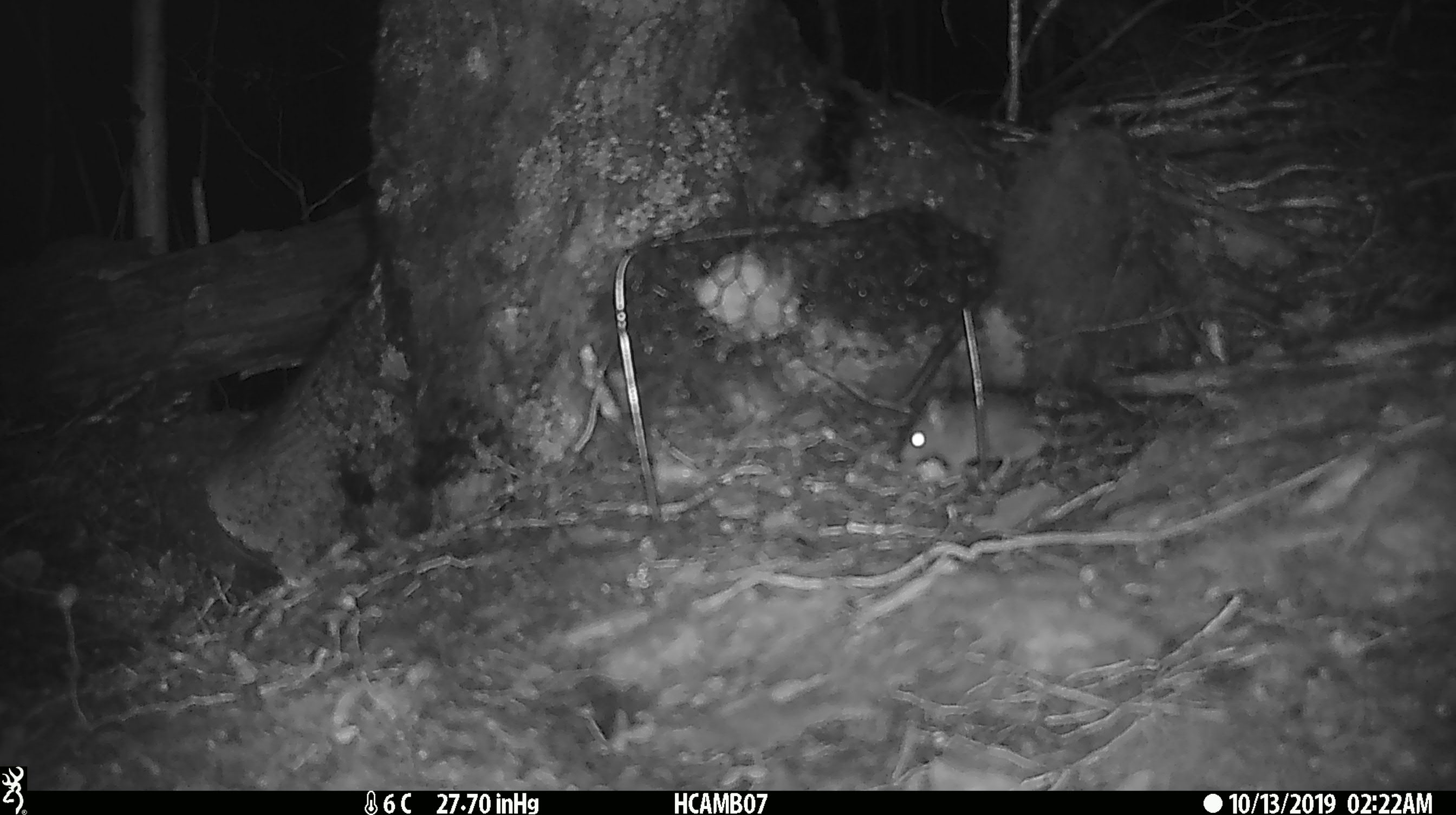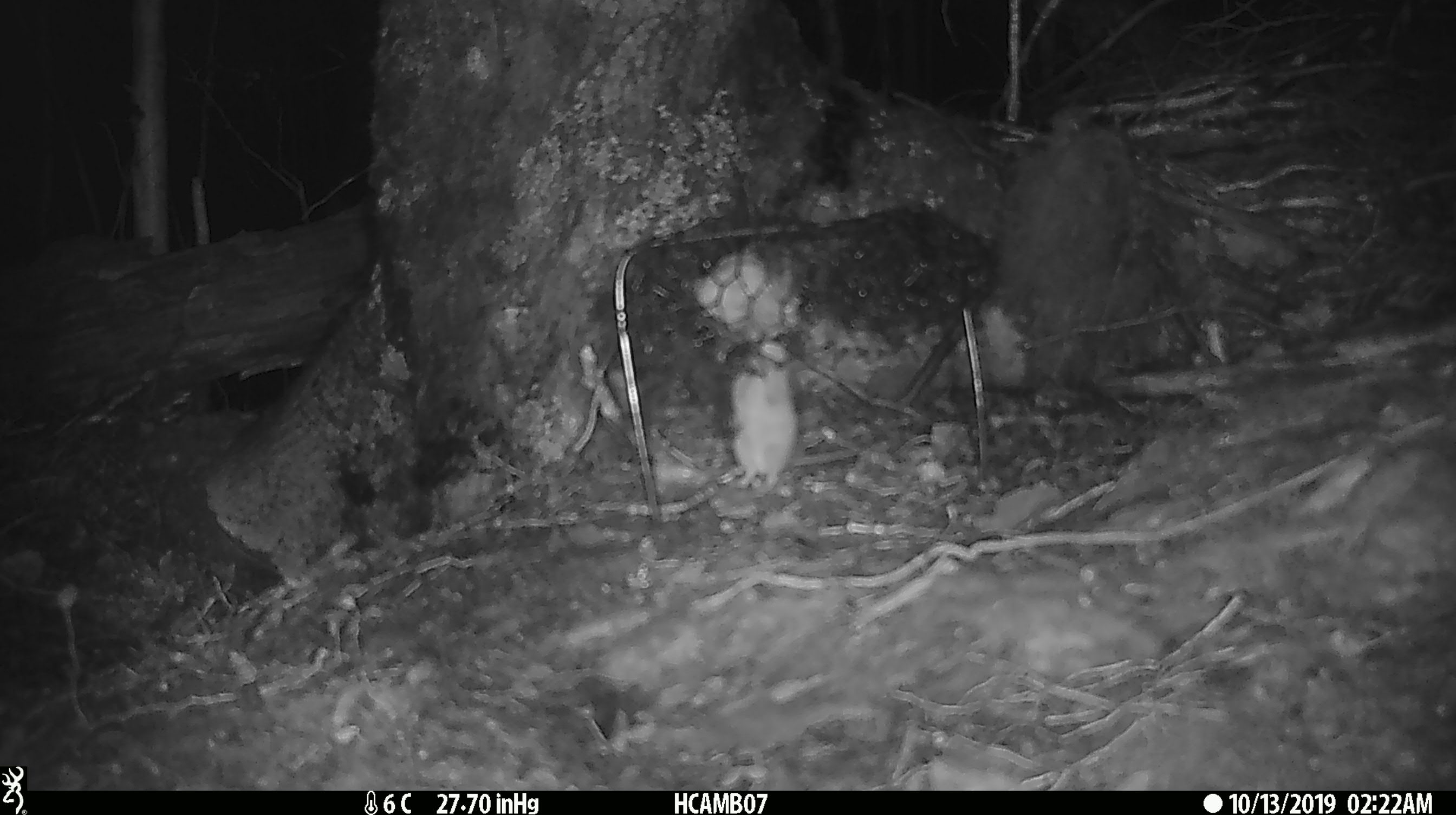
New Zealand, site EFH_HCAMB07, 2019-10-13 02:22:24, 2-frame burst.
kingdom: Animalia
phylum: Chordata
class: Mammalia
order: Rodentia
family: Muridae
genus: Mus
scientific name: Mus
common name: mouse